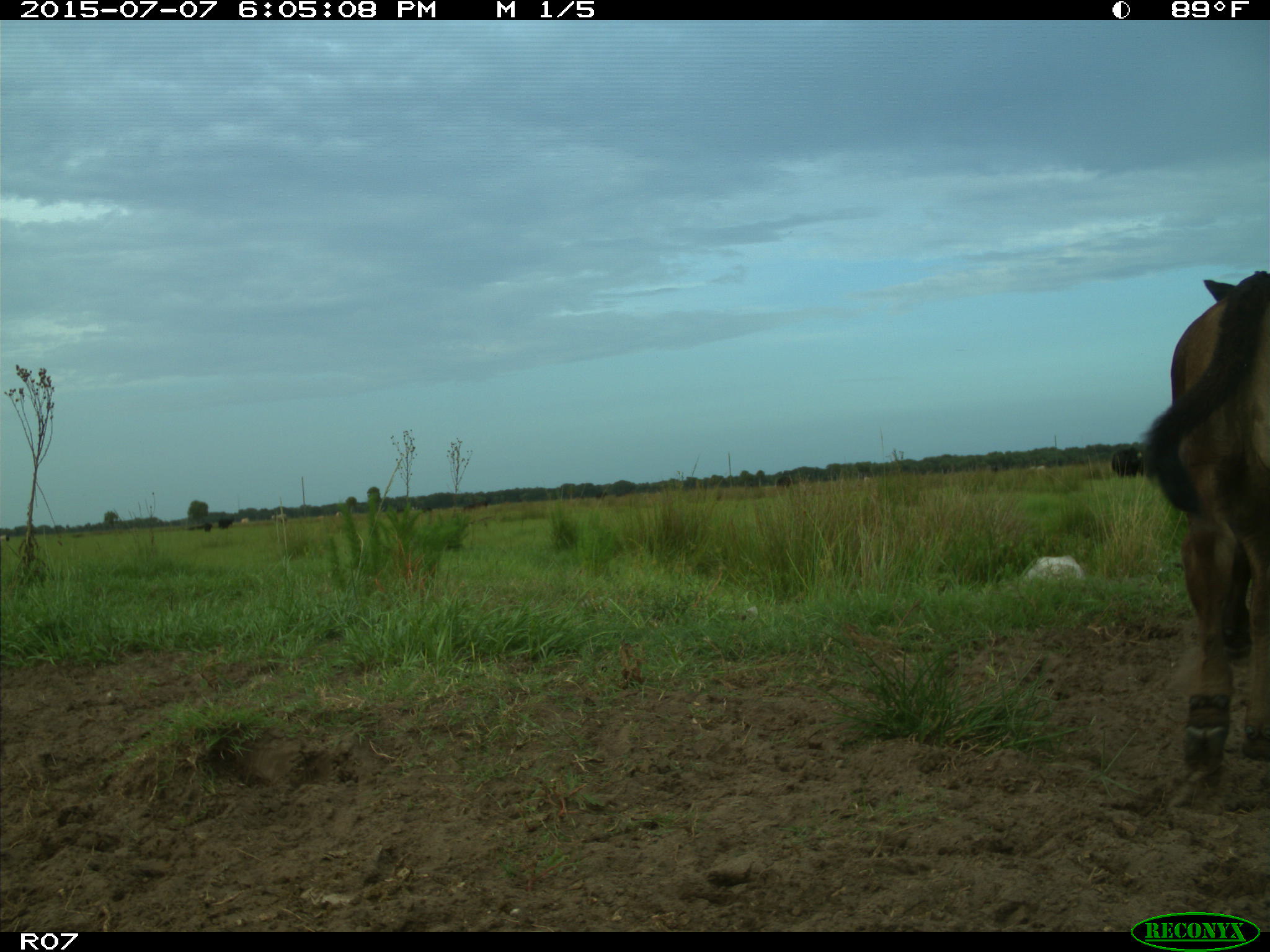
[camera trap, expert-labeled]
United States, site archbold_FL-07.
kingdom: Animalia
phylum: Chordata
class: Mammalia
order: Artiodactyla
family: Bovidae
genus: Bos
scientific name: Bos taurus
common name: domestic cow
Bos taurus (domestic cow).